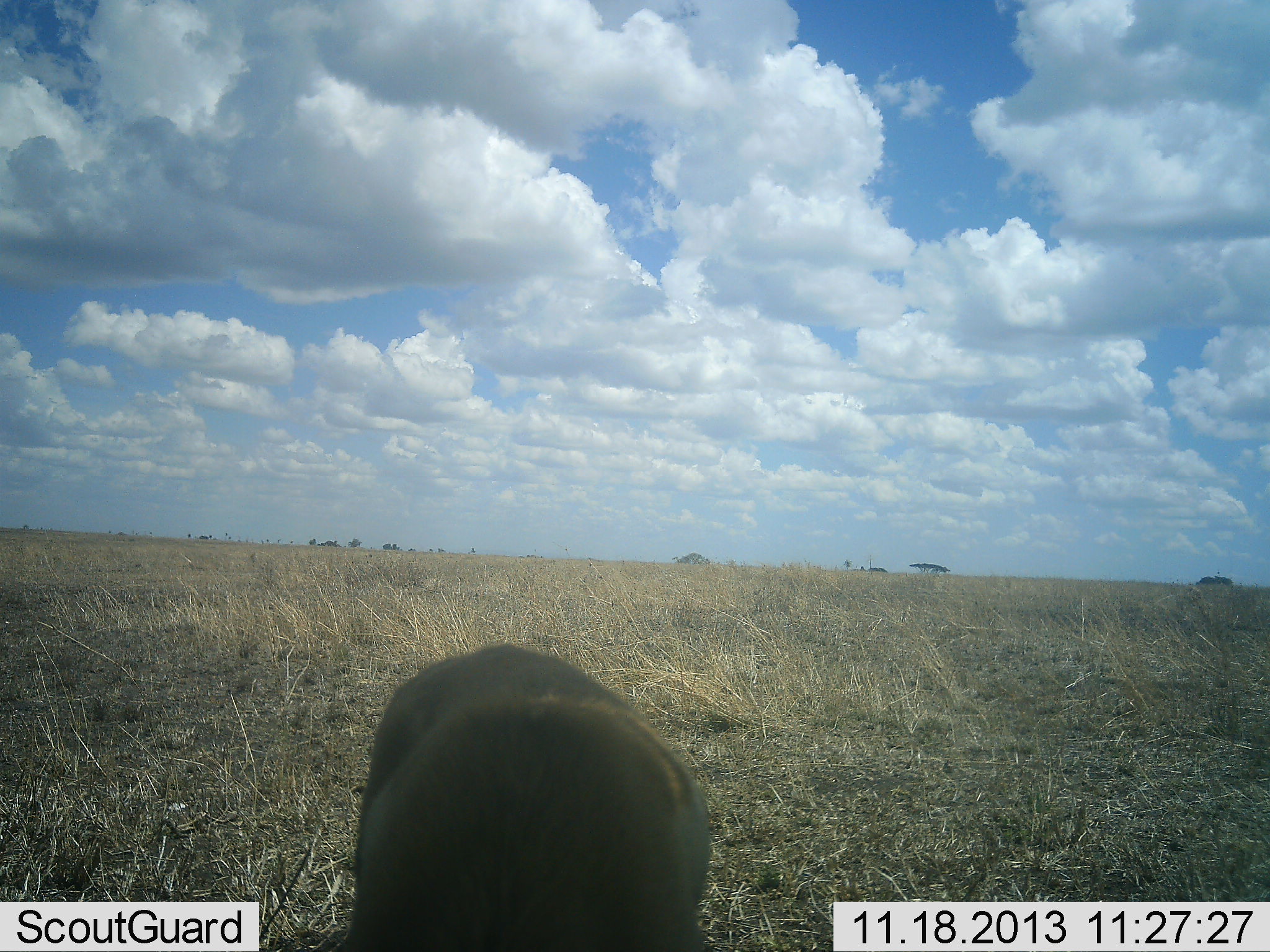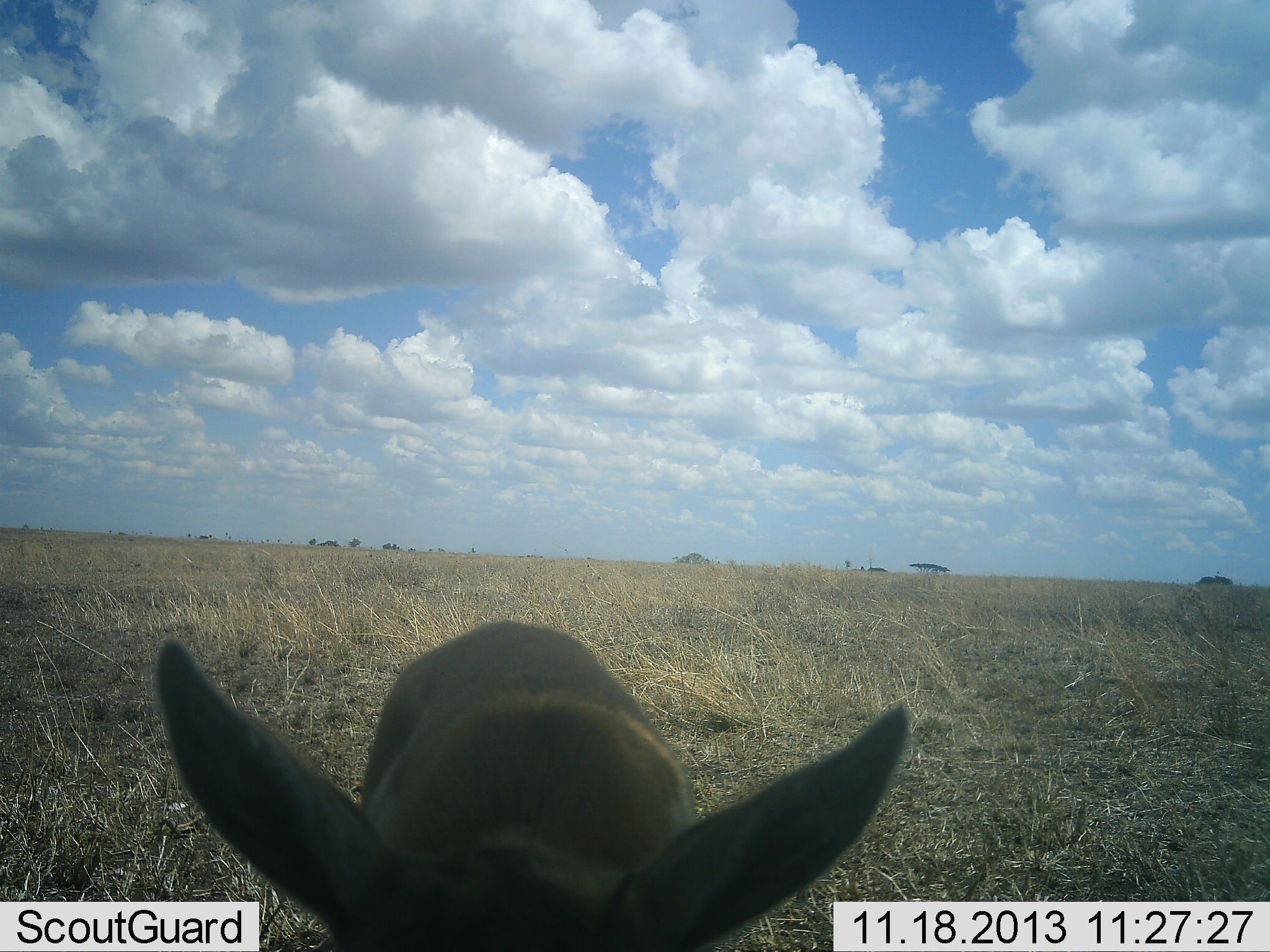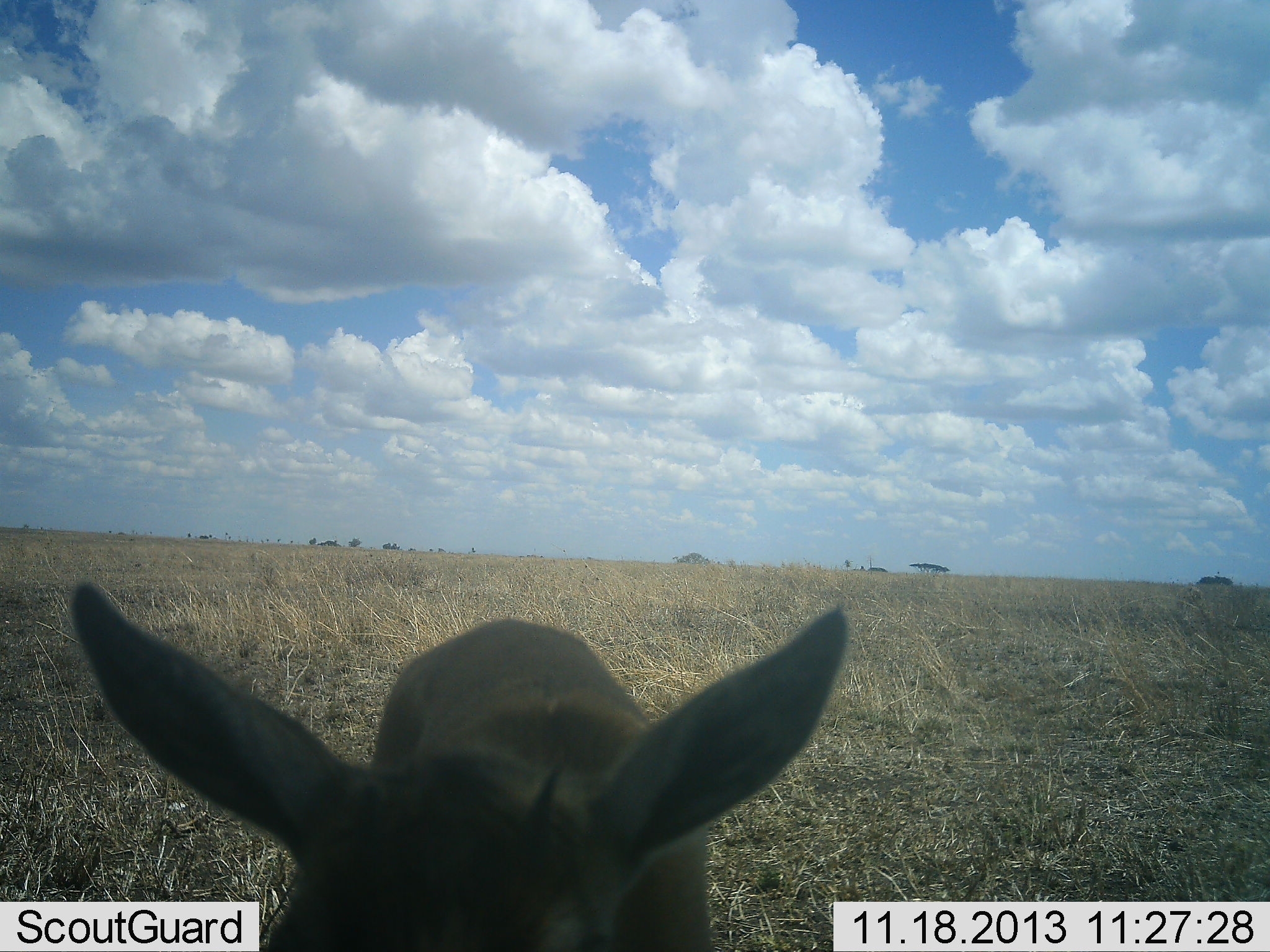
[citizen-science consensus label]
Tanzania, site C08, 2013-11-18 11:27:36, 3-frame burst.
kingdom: Animalia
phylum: Chordata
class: Mammalia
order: Artiodactyla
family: Bovidae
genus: Eudorcas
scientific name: Eudorcas thomsonii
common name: thomson's gazelle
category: gazellethomsons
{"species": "gazellethomsons (thomson's gazelle) (Eudorcas thomsonii)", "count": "1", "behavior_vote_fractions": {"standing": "88%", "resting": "0%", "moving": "0%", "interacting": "0%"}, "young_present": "12%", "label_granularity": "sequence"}